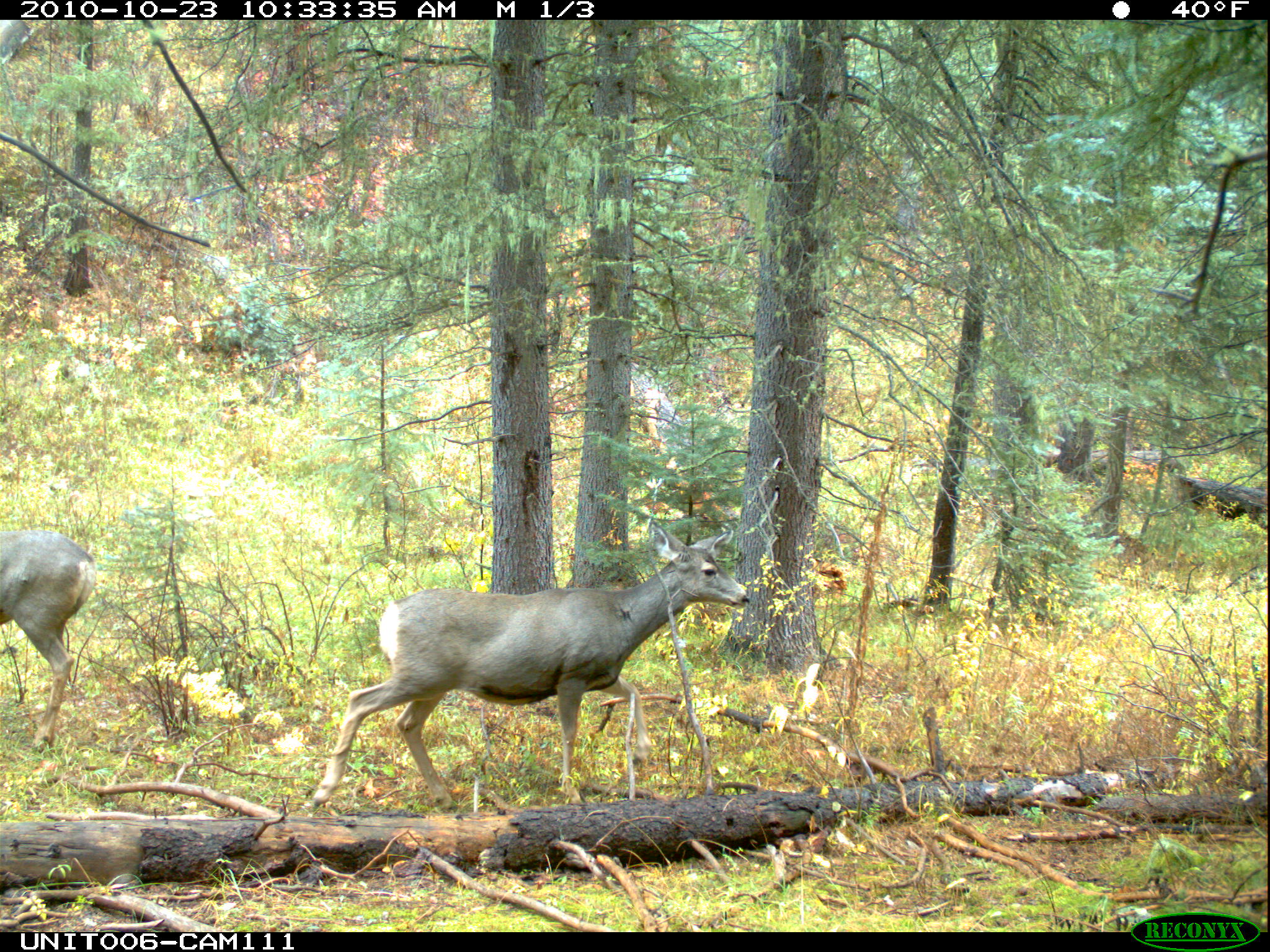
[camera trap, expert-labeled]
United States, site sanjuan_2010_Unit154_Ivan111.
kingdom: Animalia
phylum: Chordata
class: Mammalia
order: Artiodactyla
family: Cervidae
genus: Odocoileus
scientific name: Odocoileus hemionus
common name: mule deer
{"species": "Odocoileus hemionus (mule deer)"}